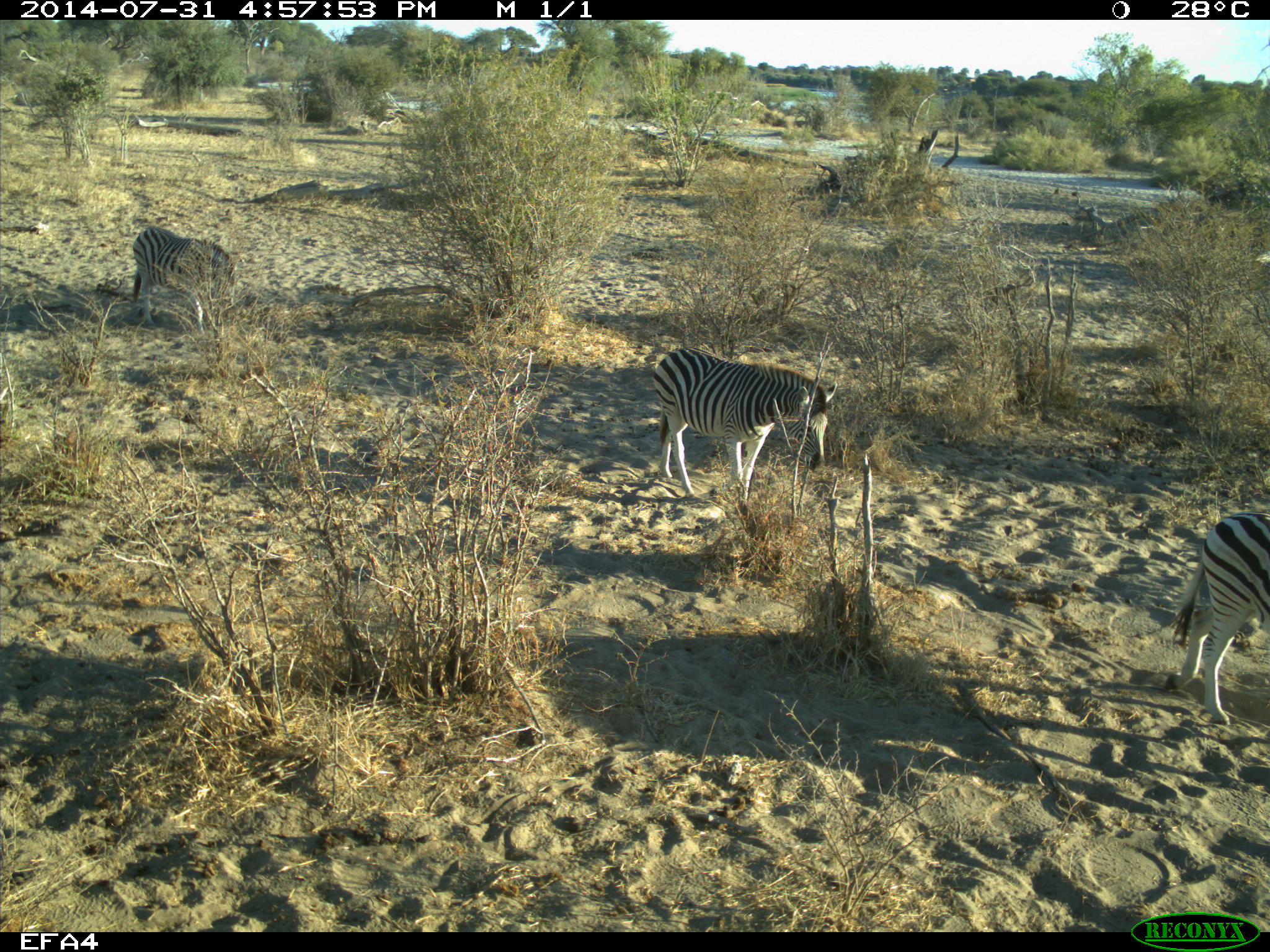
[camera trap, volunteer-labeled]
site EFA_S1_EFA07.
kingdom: Animalia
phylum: Chordata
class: Mammalia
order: Perissodactyla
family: Equidae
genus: Equus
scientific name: Equus quagga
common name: plains zebra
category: zebraplains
Zebraplains (plains zebra) (Equus quagga), count 3. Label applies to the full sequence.